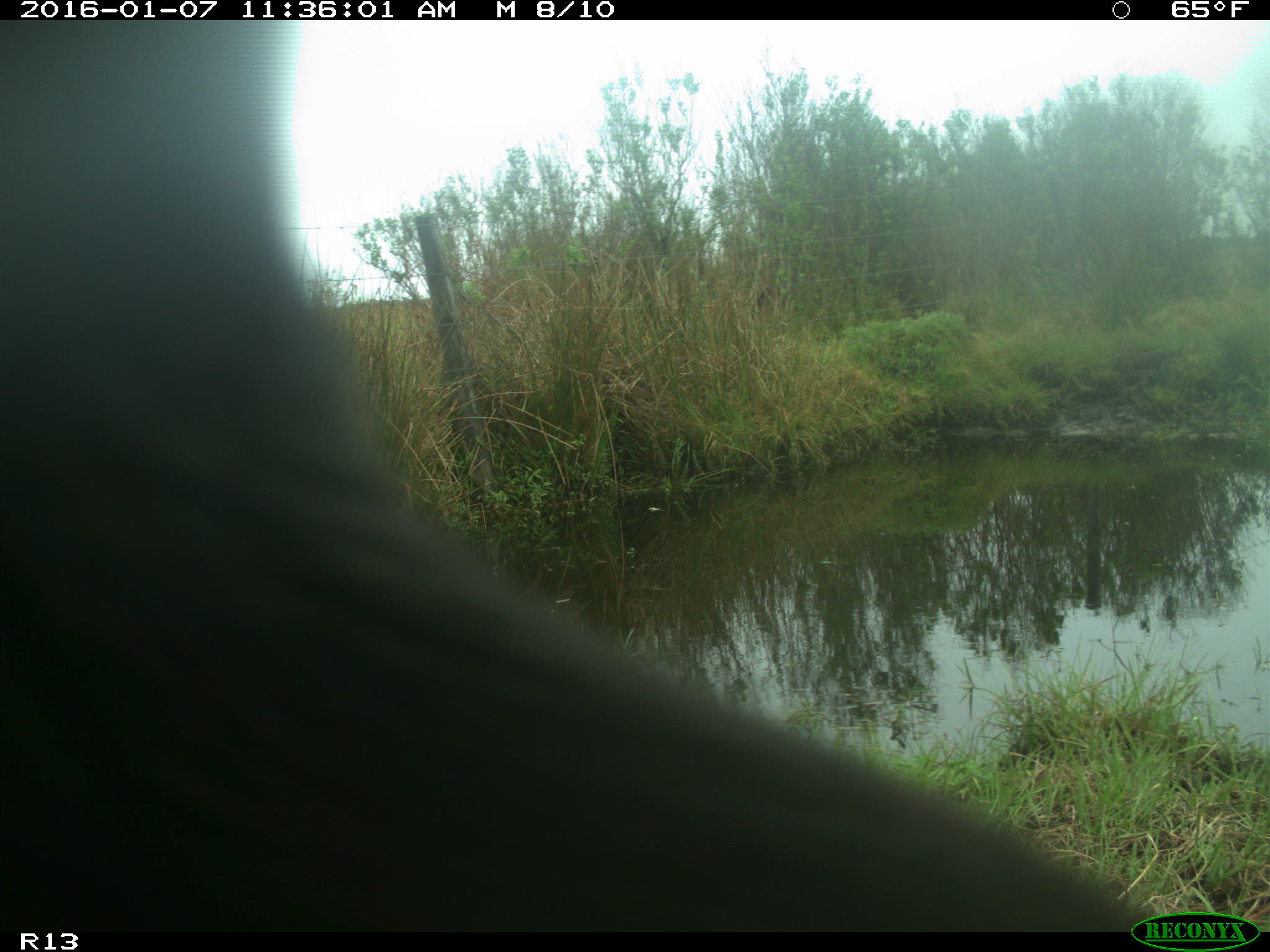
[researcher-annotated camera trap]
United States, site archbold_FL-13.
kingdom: Animalia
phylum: Chordata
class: Mammalia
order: Artiodactyla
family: Bovidae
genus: Bos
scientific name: Bos taurus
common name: domestic cow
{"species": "Bos taurus (domestic cow)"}